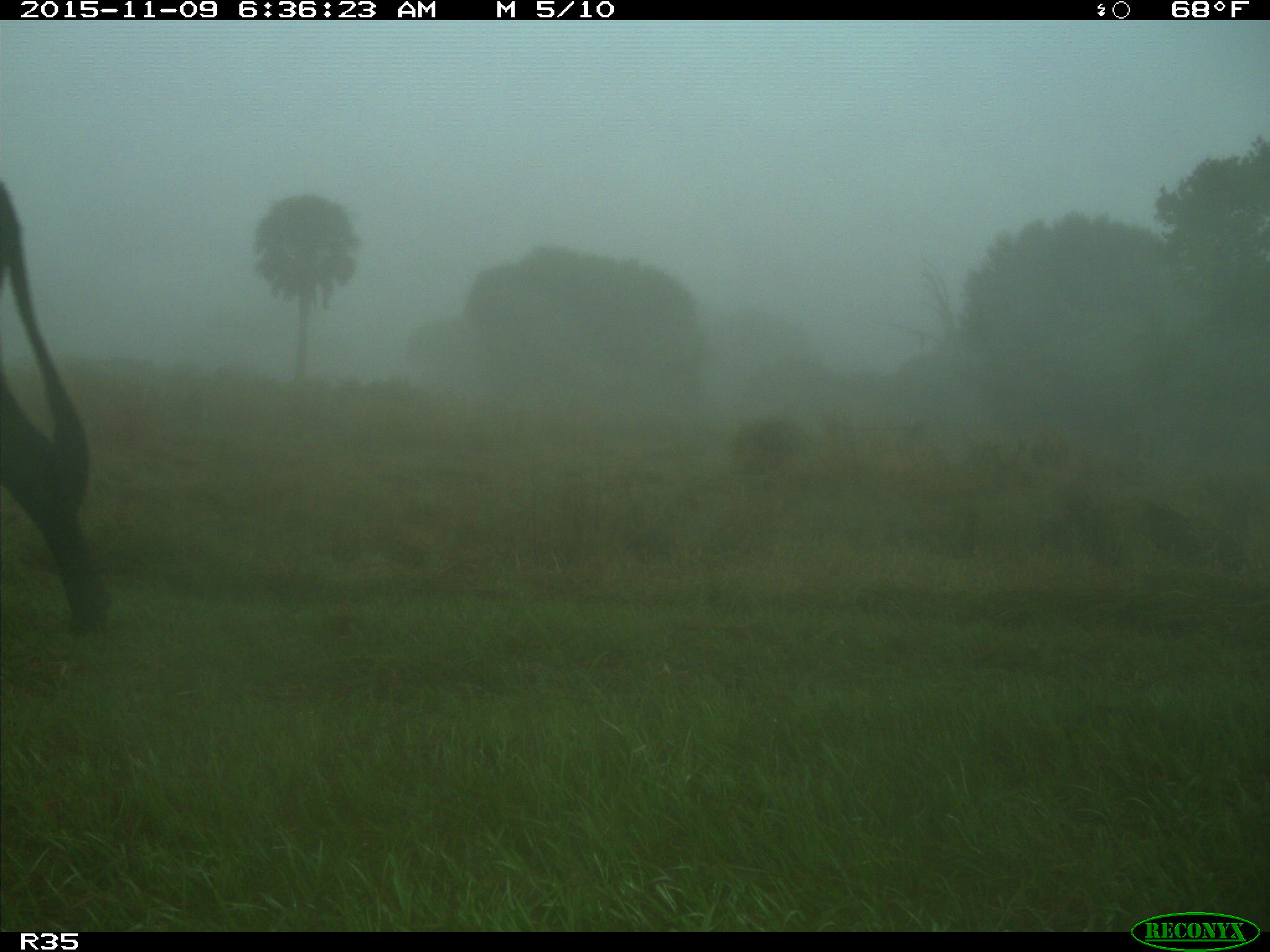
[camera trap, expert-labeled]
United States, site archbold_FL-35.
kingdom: Animalia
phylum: Chordata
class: Mammalia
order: Artiodactyla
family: Bovidae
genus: Bos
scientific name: Bos taurus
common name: domestic cow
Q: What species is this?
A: Bos taurus (domestic cow).